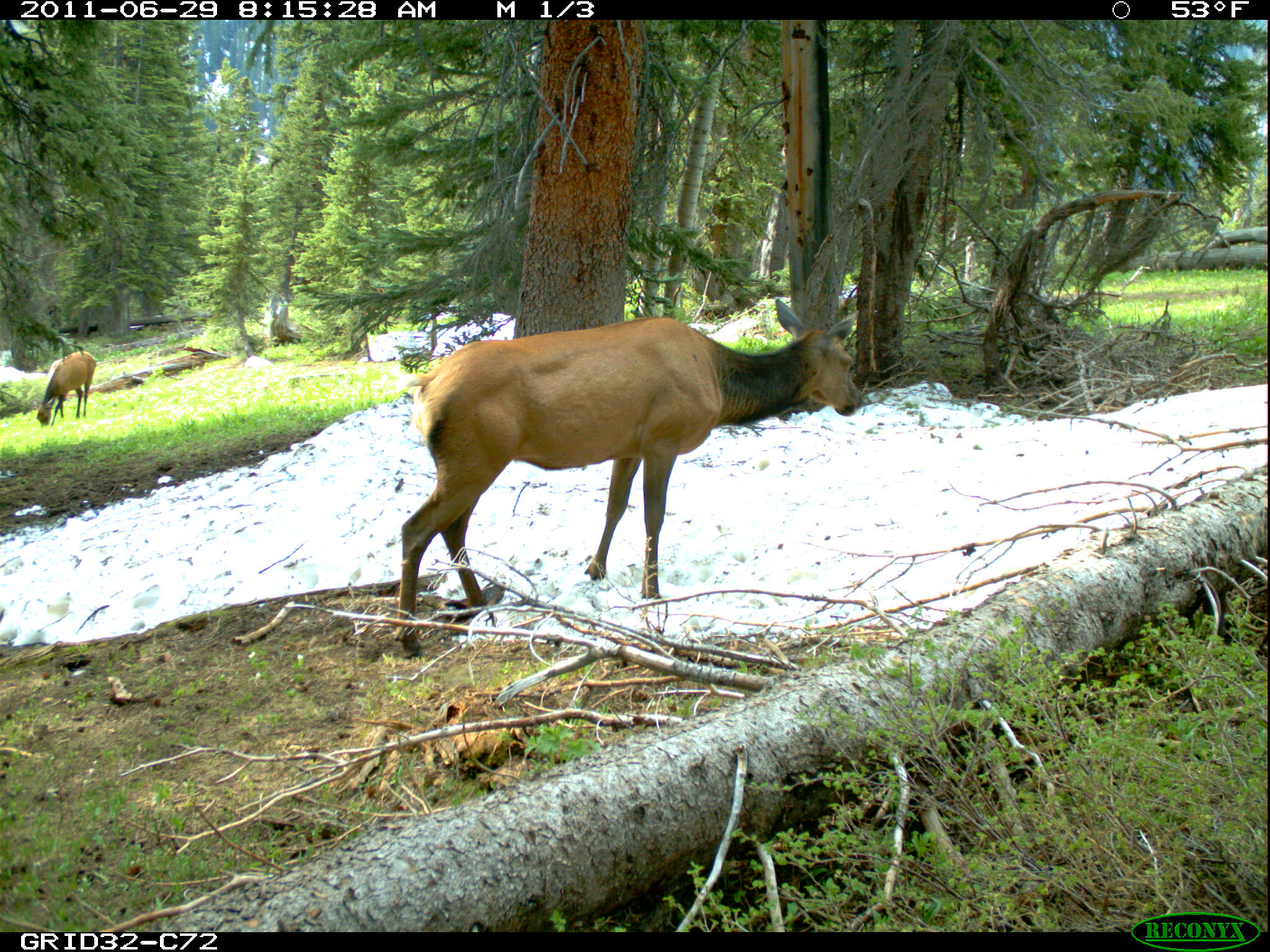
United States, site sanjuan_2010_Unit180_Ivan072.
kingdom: Animalia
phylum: Chordata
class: Mammalia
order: Artiodactyla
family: Cervidae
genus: Cervus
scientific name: Cervus elaphus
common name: red deer